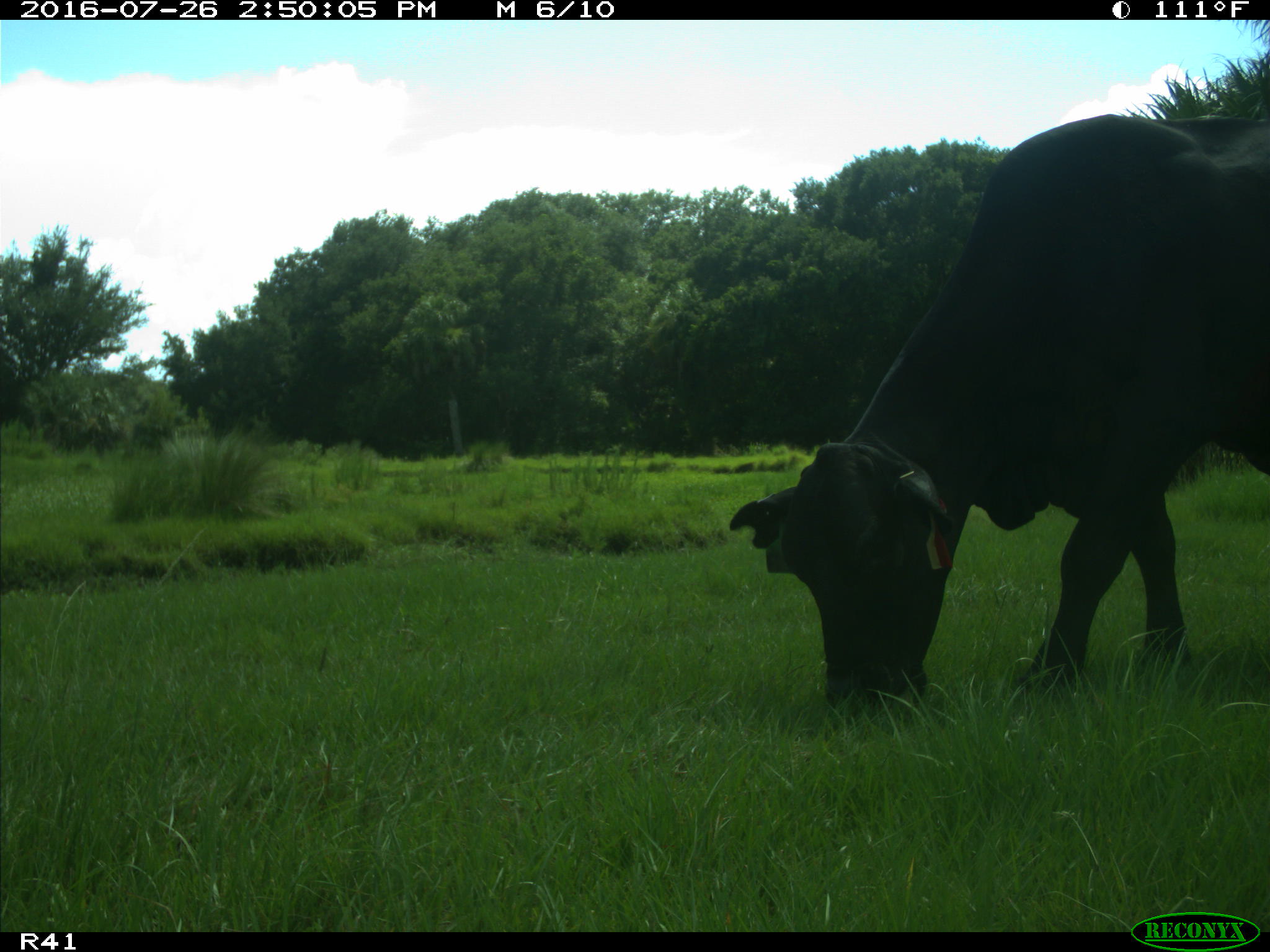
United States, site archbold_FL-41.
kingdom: Animalia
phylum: Chordata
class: Mammalia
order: Artiodactyla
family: Bovidae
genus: Bos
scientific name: Bos taurus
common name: domestic cow